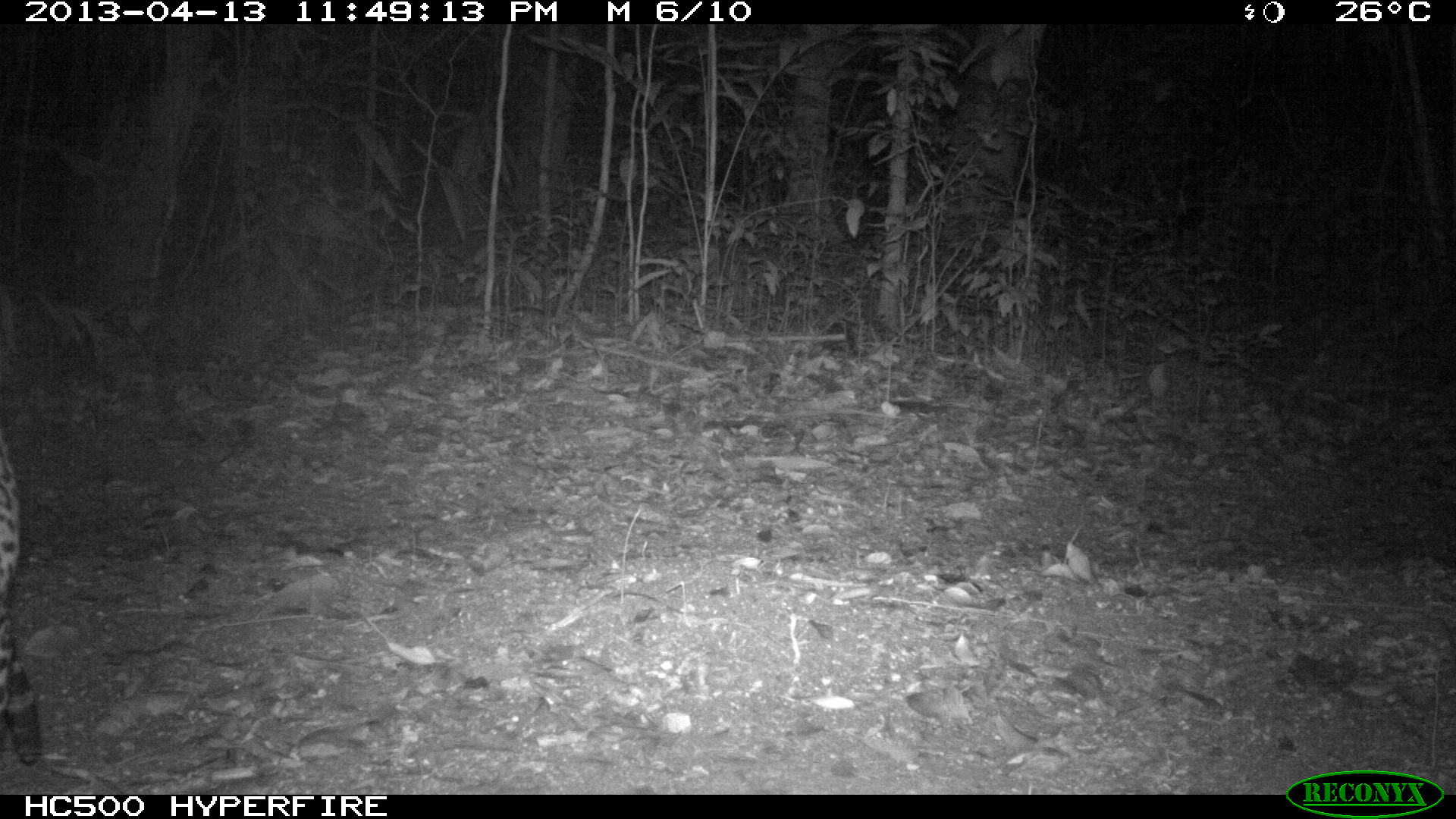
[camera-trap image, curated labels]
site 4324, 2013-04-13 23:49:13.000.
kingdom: Animalia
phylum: Chordata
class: Mammalia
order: Carnivora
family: Felidae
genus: Leopardus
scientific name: Leopardus pardalis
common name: ocelot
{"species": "Leopardus pardalis (ocelot)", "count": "1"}